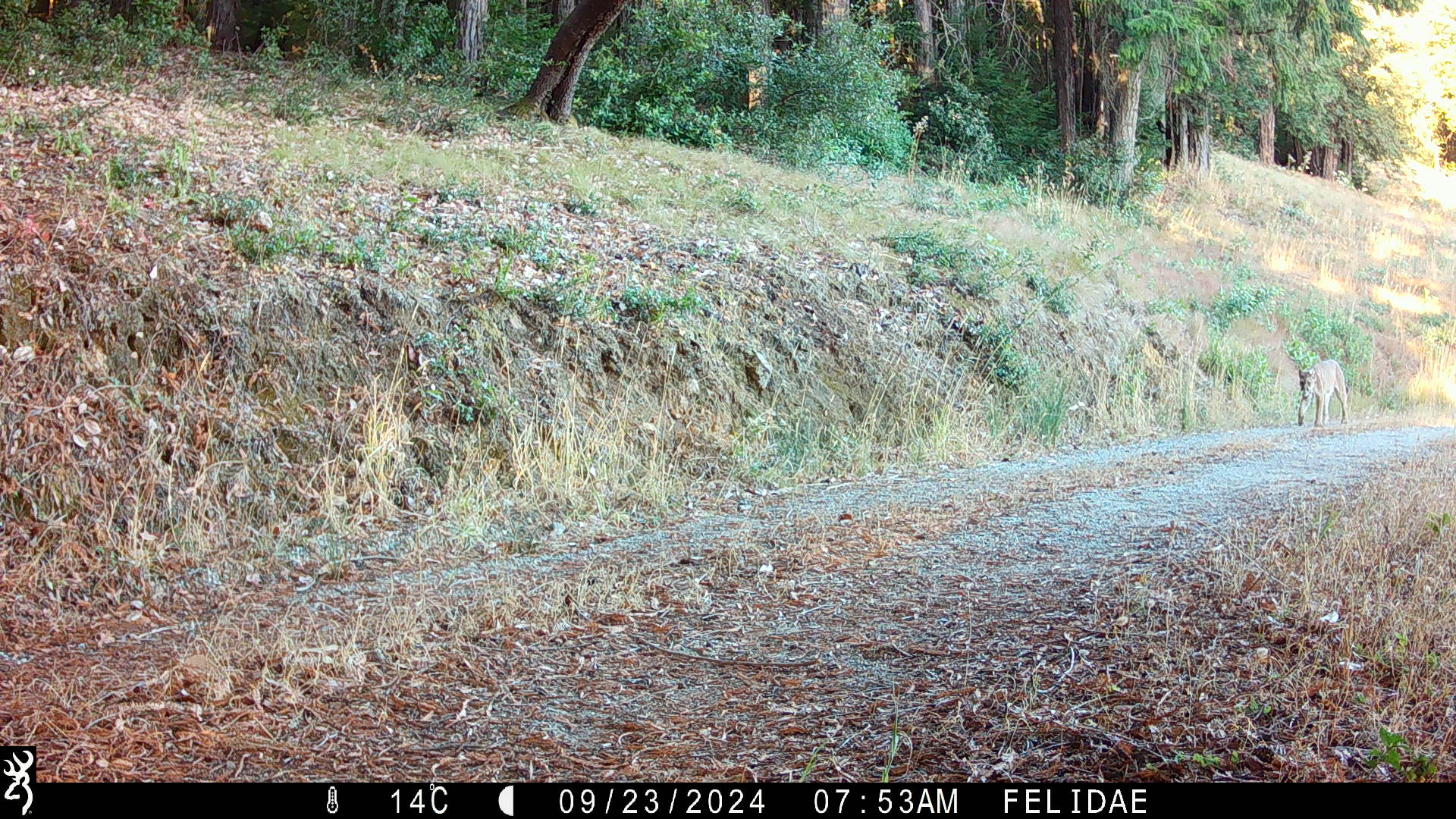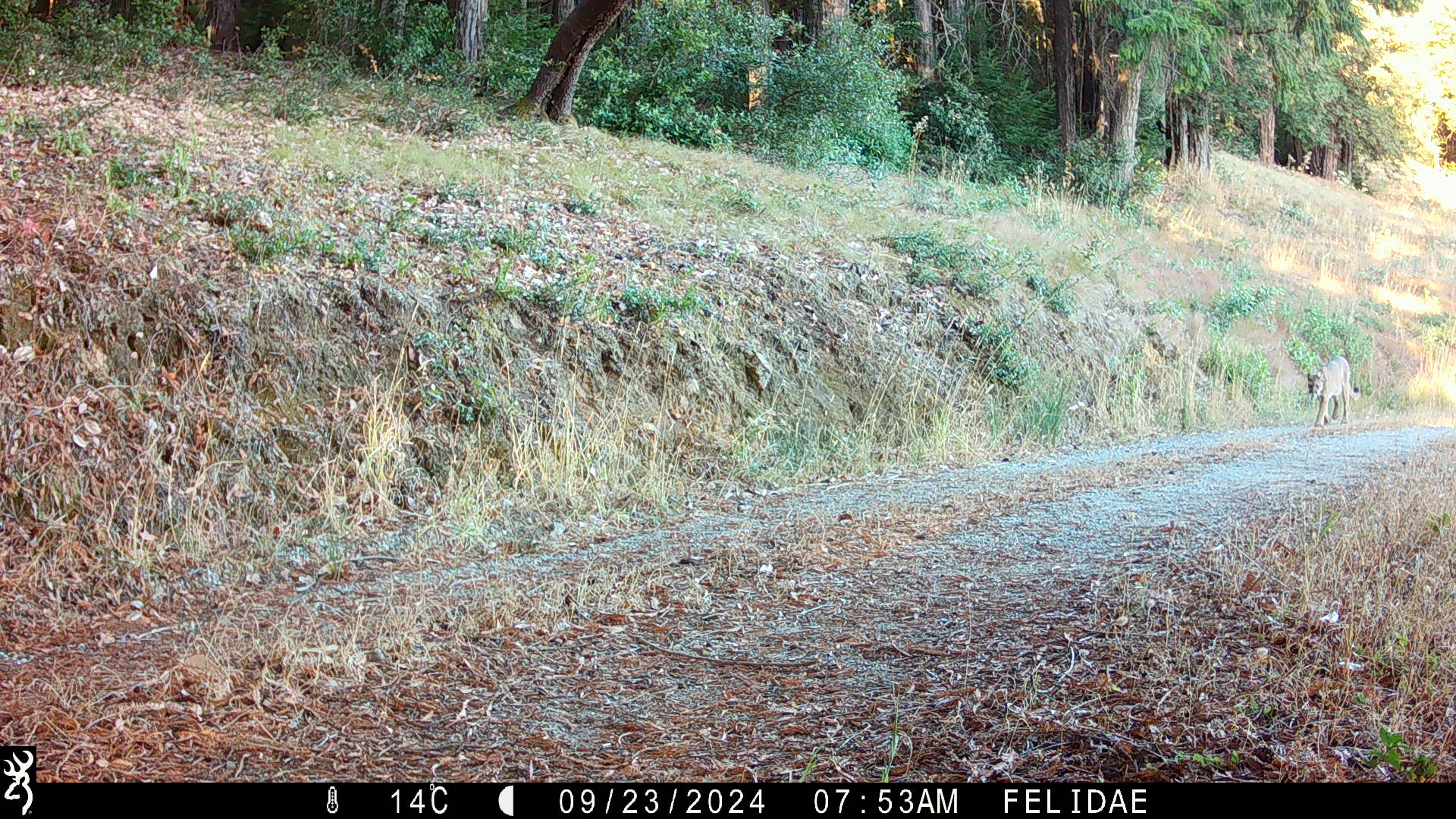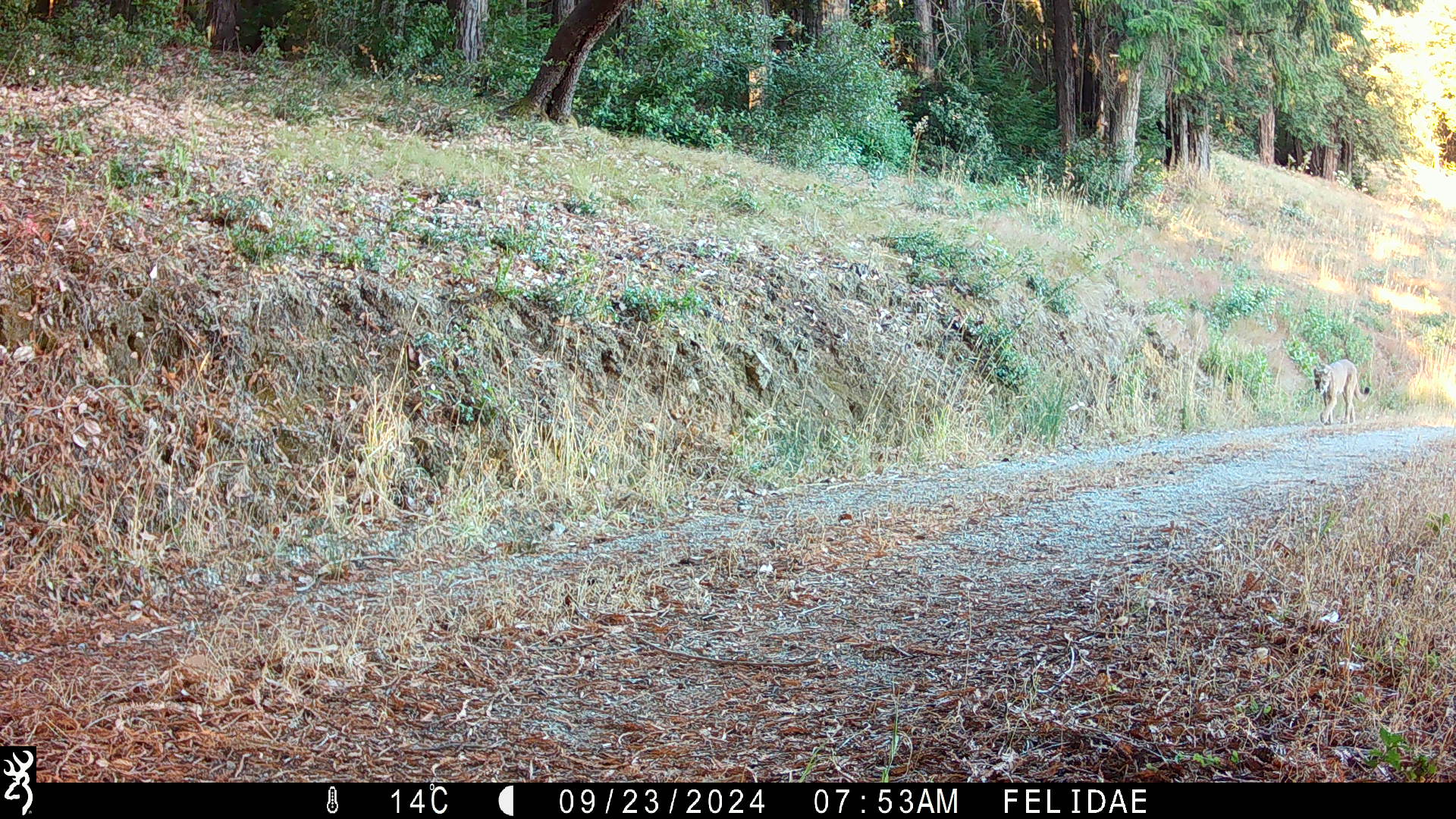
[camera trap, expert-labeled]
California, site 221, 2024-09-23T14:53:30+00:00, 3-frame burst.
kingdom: Animalia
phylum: Chordata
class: Mammalia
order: Carnivora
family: Felidae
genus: Puma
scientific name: Puma concolor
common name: puma